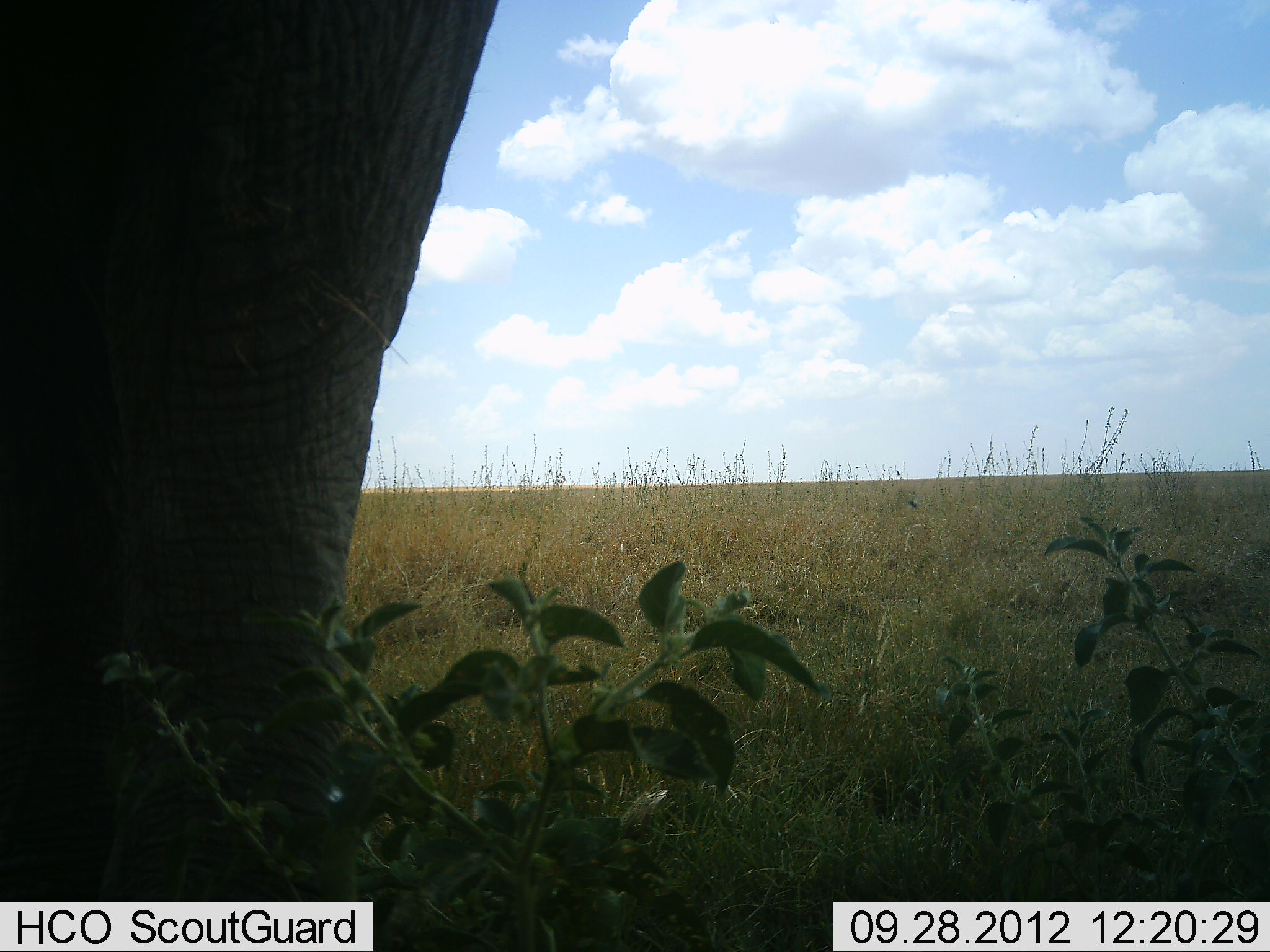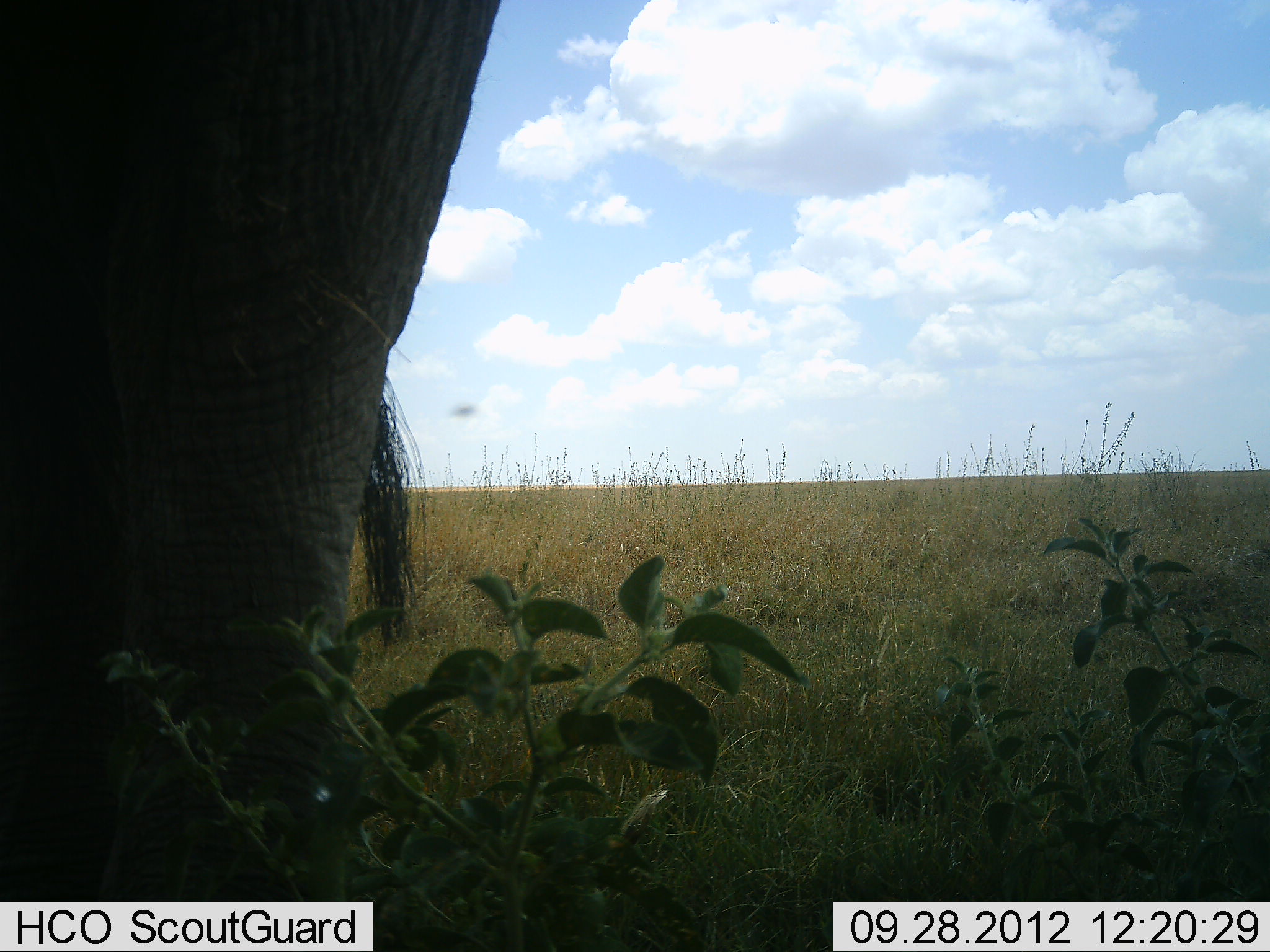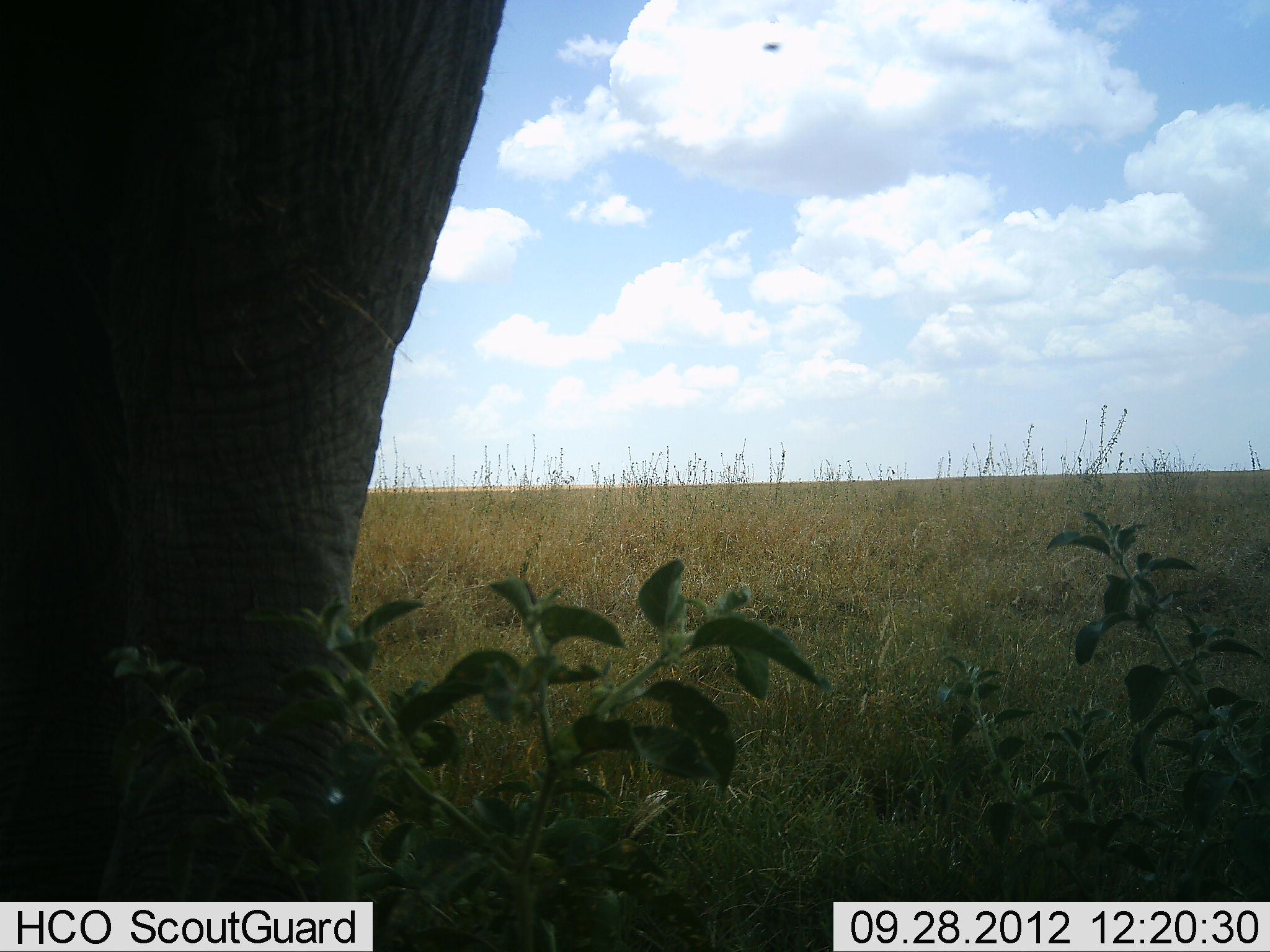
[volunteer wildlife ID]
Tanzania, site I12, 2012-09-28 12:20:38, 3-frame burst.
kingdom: Animalia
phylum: Chordata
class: Mammalia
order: Proboscidea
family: Elephantidae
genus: Loxodonta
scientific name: Loxodonta africana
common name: african bush elephant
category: elephant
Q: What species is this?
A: Elephant (african bush elephant) (Loxodonta africana).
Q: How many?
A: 1.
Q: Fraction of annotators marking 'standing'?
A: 100%.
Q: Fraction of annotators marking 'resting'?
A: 0%.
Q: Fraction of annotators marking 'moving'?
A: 0%.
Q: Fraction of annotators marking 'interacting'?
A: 0%.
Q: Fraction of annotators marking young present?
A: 0%.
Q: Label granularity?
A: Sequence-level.